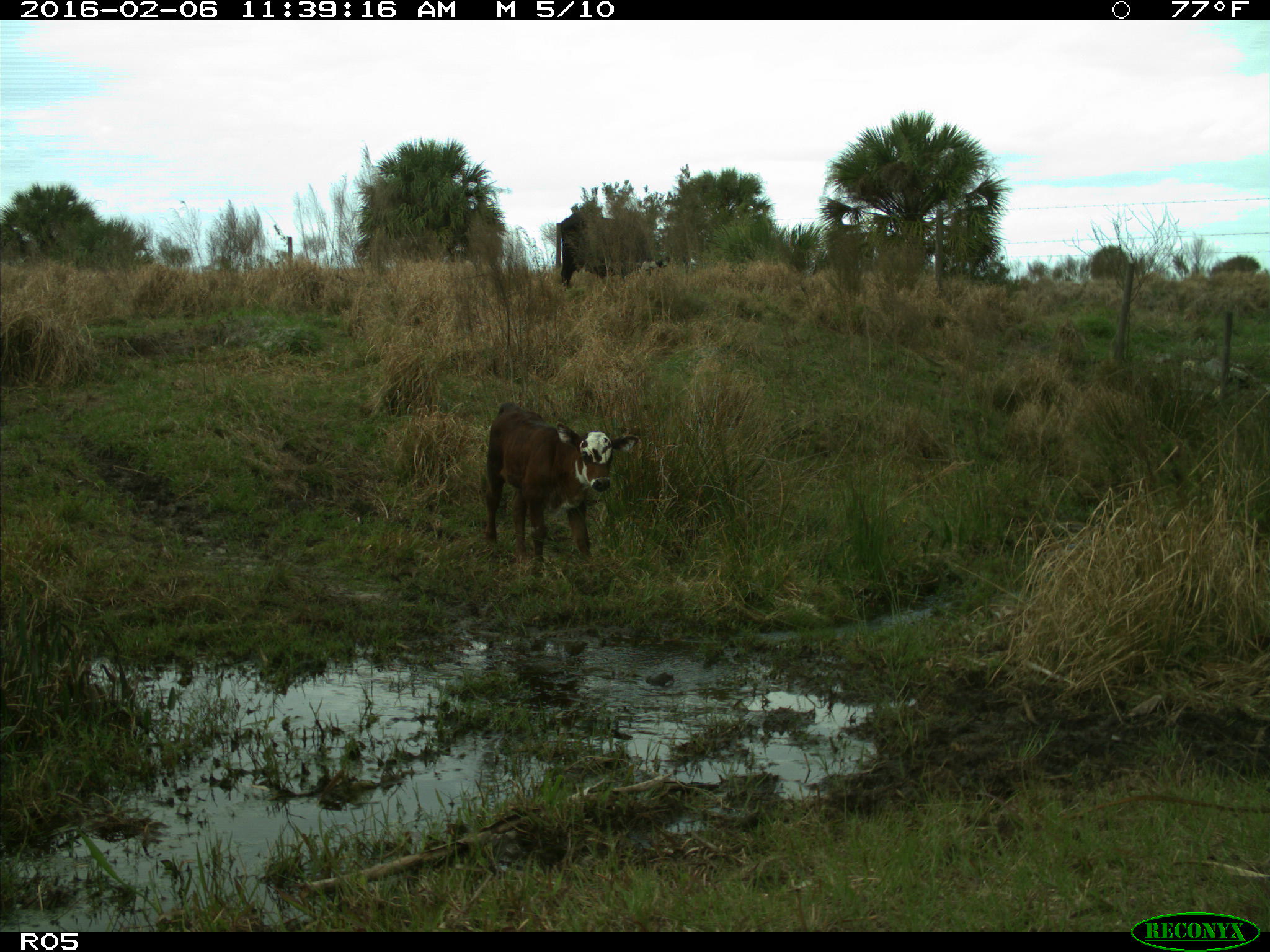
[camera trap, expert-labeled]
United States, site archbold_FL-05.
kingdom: Animalia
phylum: Chordata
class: Mammalia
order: Artiodactyla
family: Bovidae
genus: Bos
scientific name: Bos taurus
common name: domestic cow